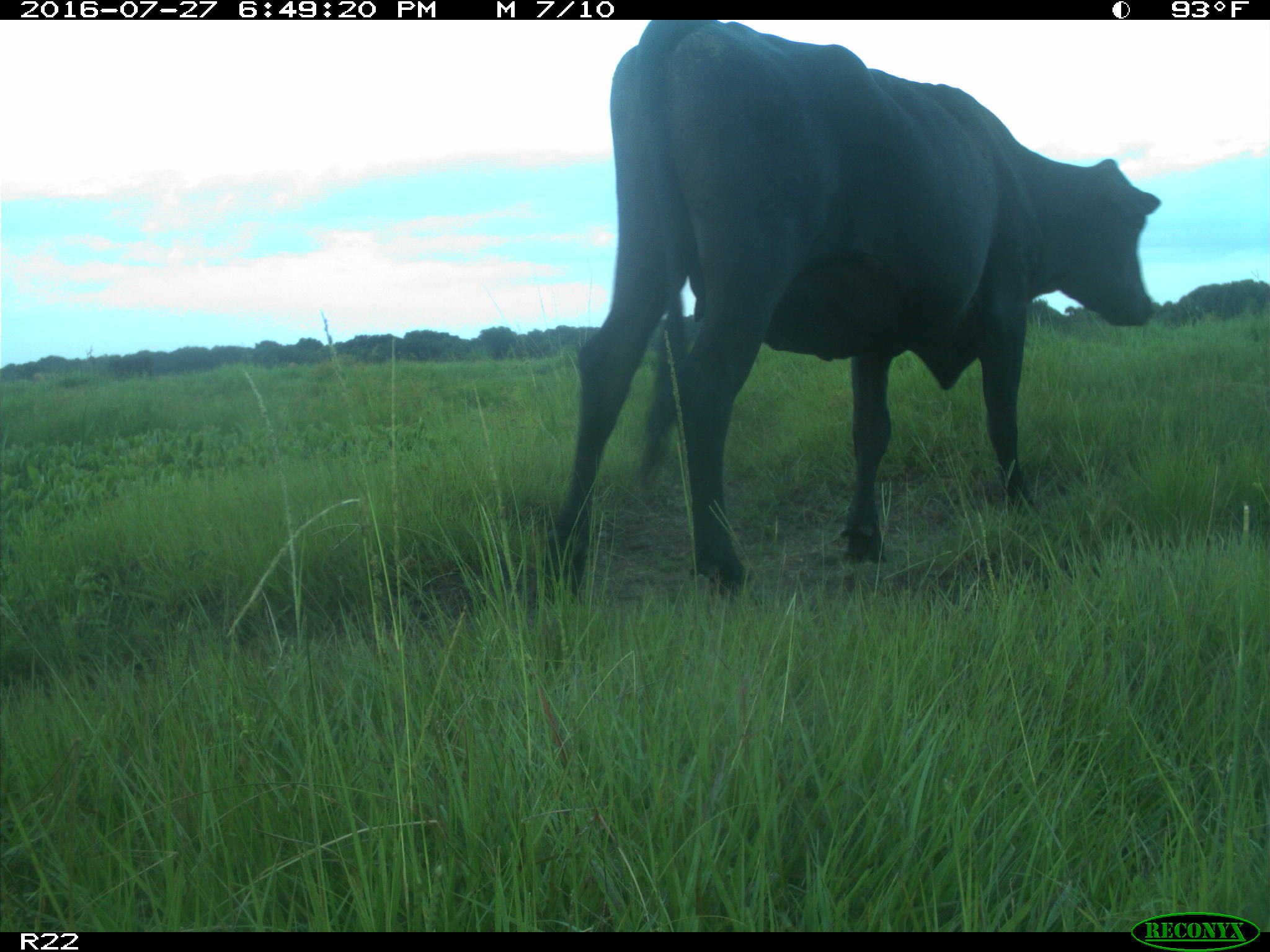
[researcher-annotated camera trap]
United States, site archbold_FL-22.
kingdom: Animalia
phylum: Chordata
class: Mammalia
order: Artiodactyla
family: Bovidae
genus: Bos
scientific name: Bos taurus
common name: domestic cow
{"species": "Bos taurus (domestic cow)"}